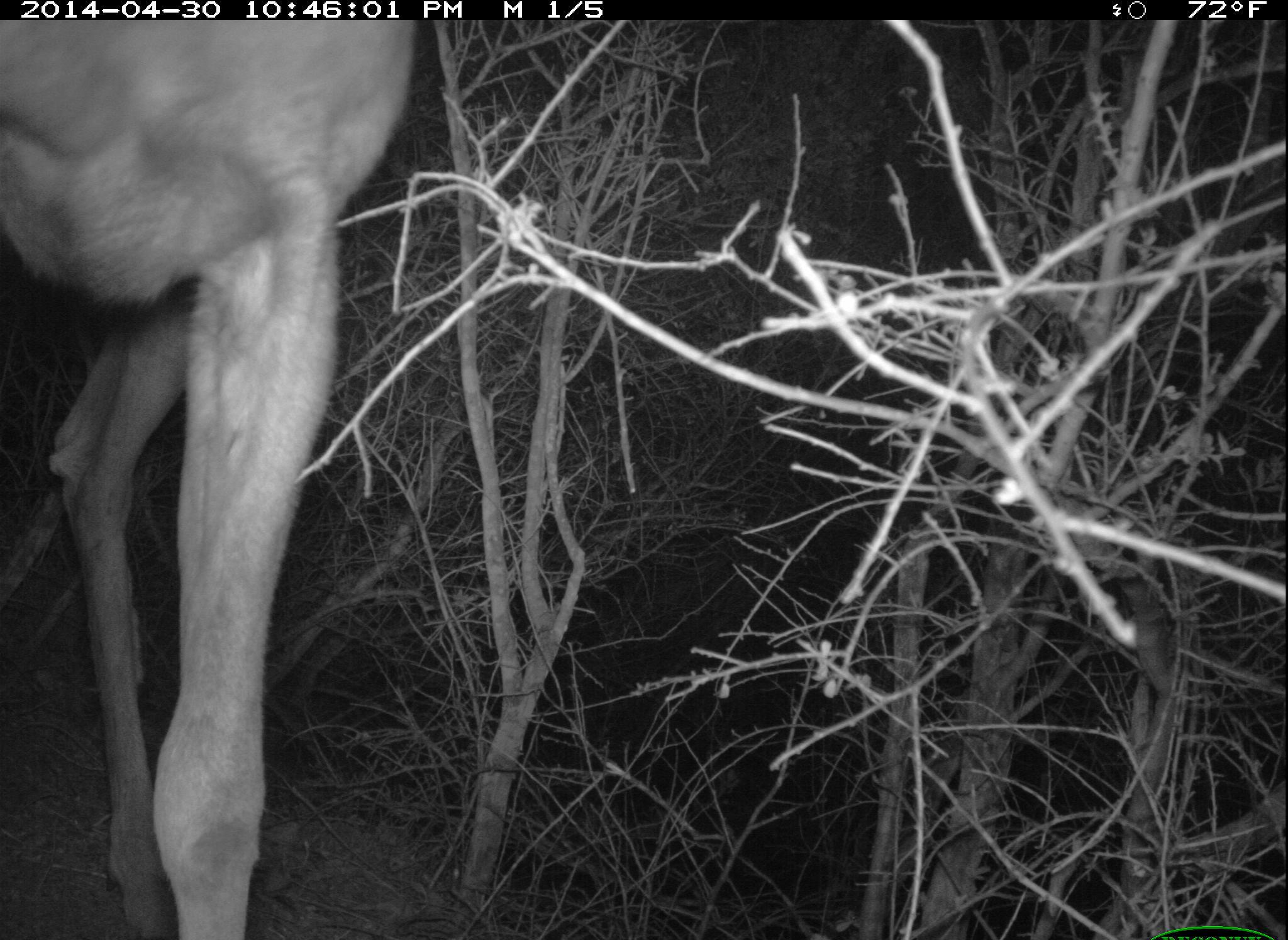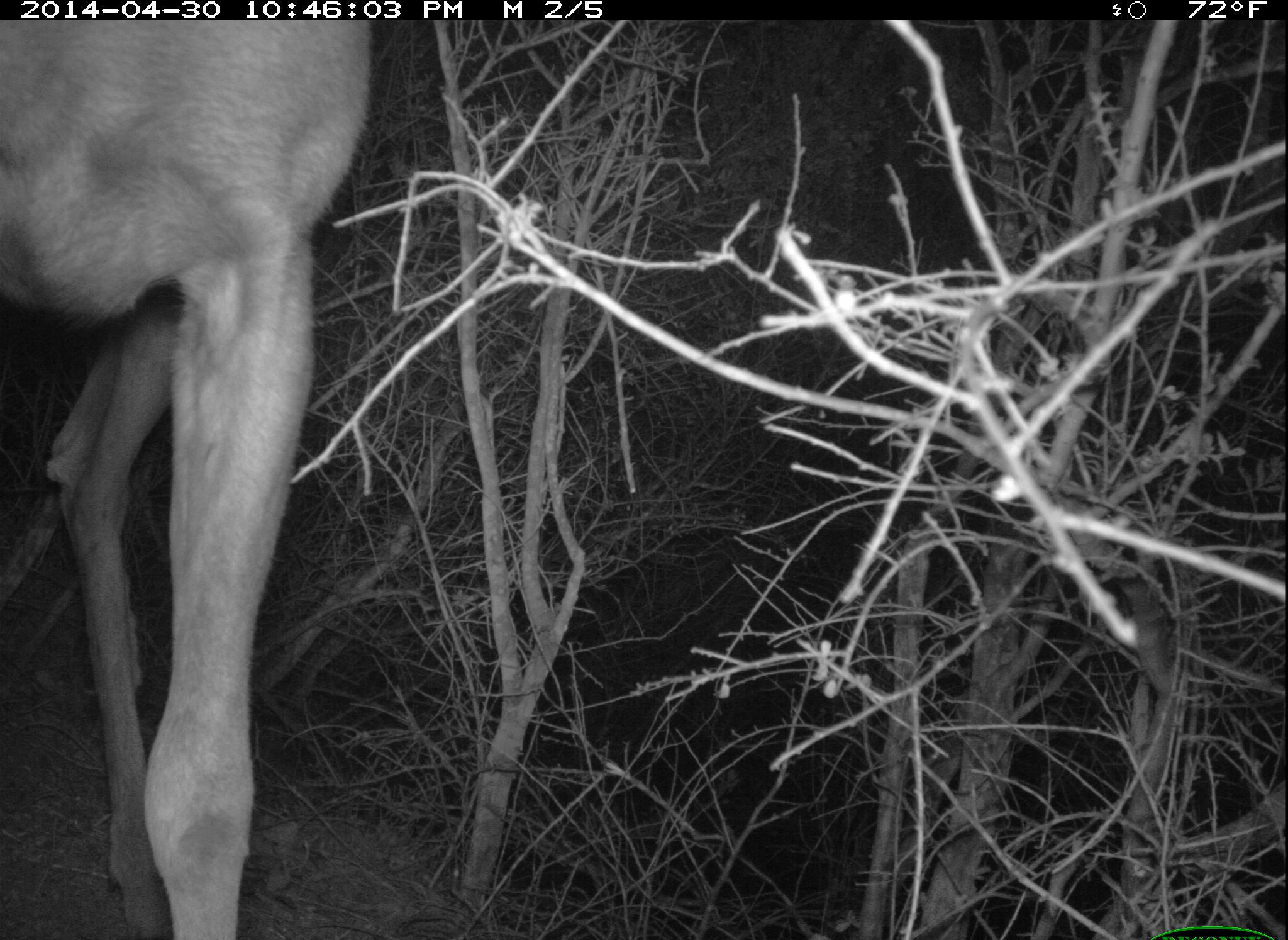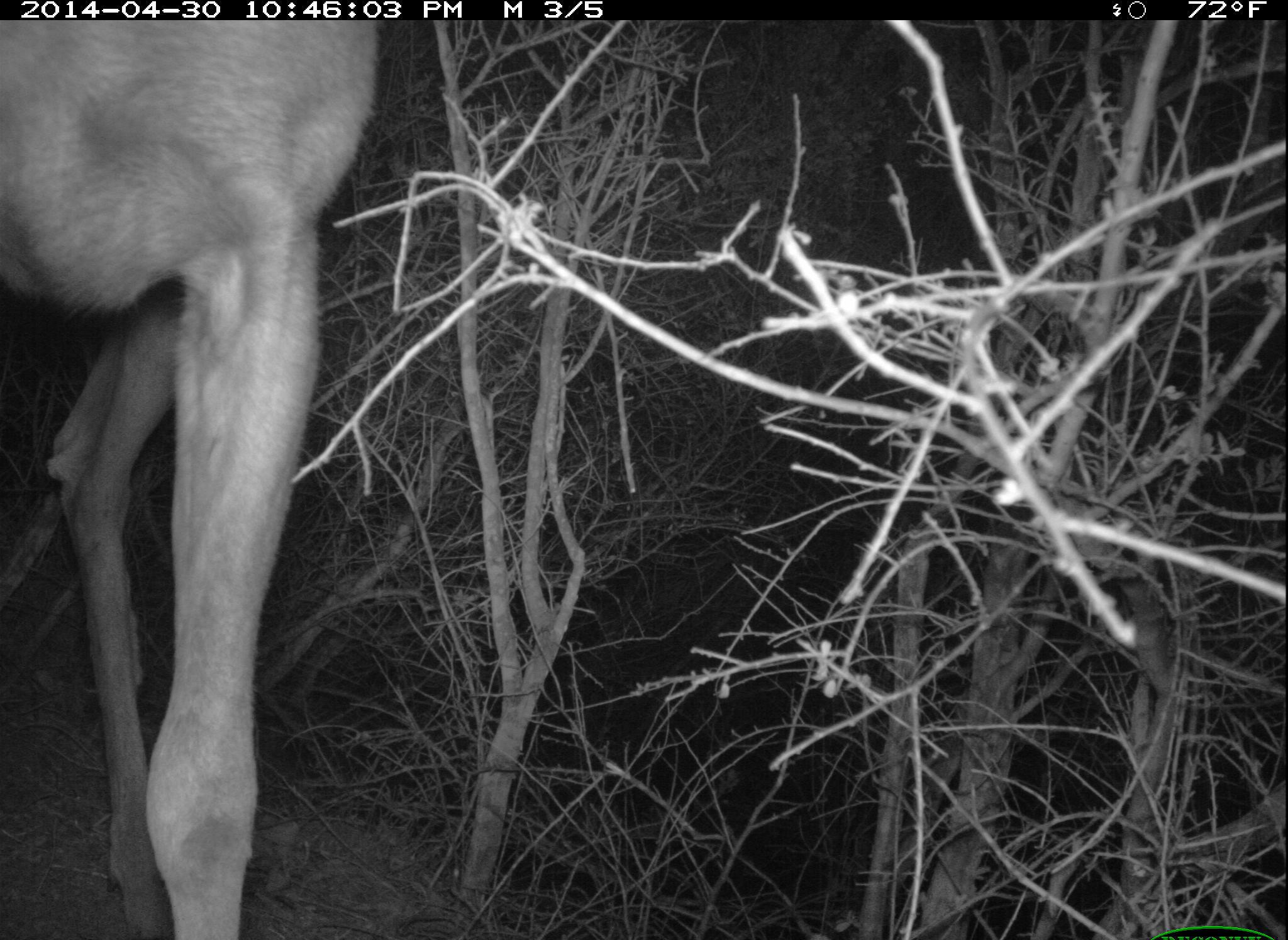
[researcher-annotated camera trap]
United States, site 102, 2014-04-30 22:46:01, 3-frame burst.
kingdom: Animalia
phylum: Chordata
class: Mammalia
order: Artiodactyla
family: Cervidae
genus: Odocoileus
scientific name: Odocoileus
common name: deer